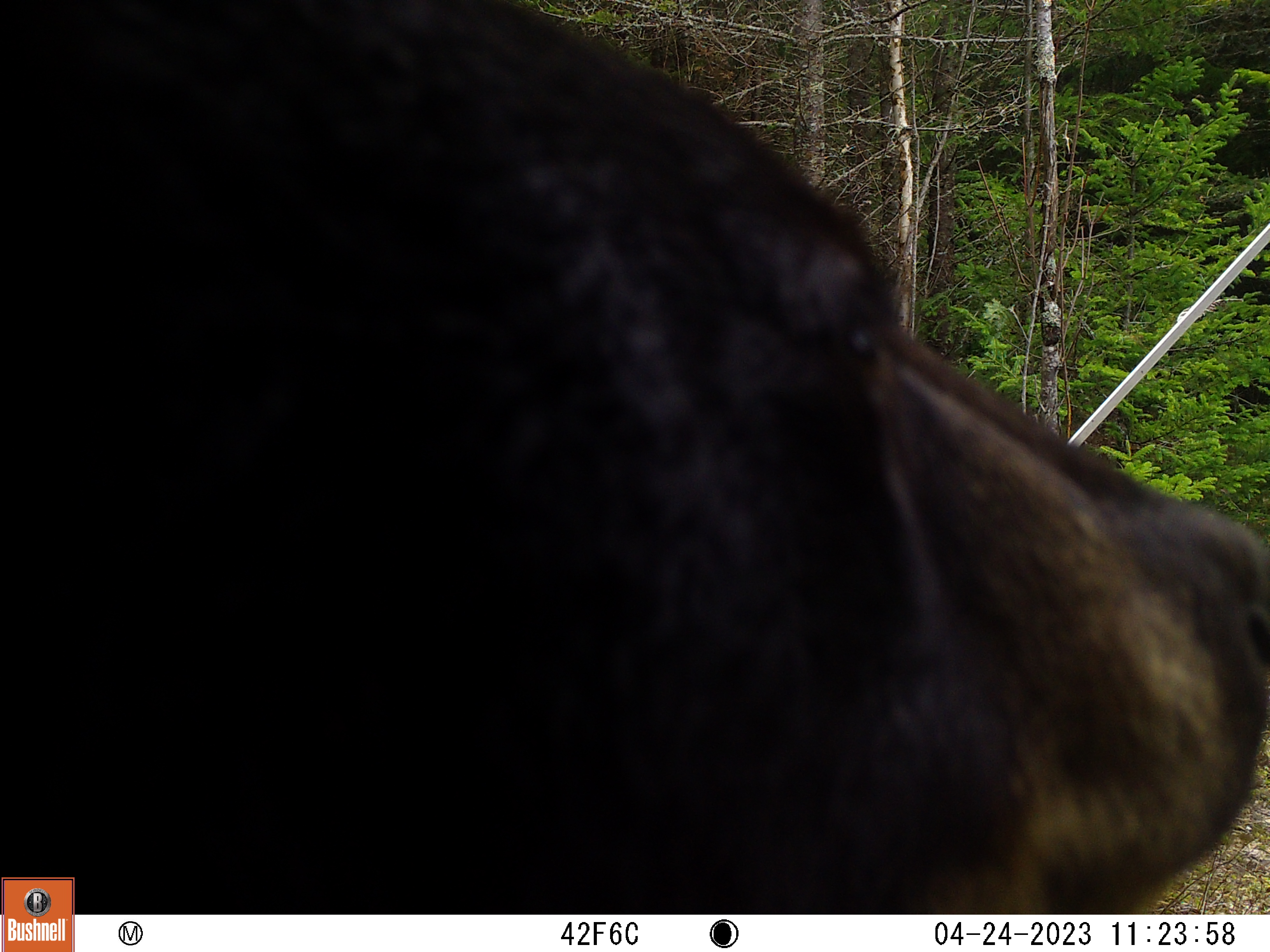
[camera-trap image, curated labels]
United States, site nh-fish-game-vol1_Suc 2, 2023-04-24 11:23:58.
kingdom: Animalia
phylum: Chordata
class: Mammalia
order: Carnivora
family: Ursidae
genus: Ursus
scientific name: Ursus americanus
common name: black bear